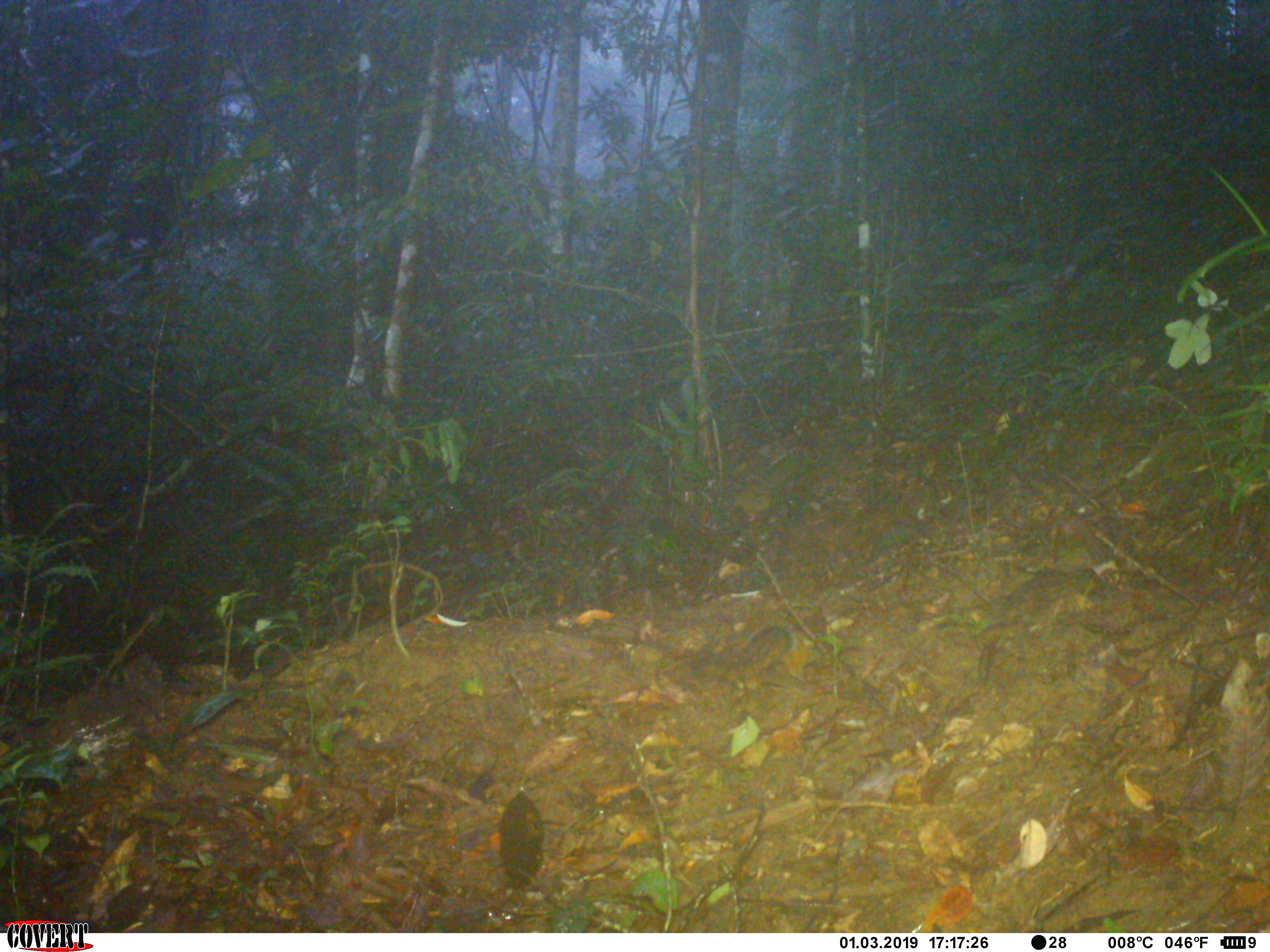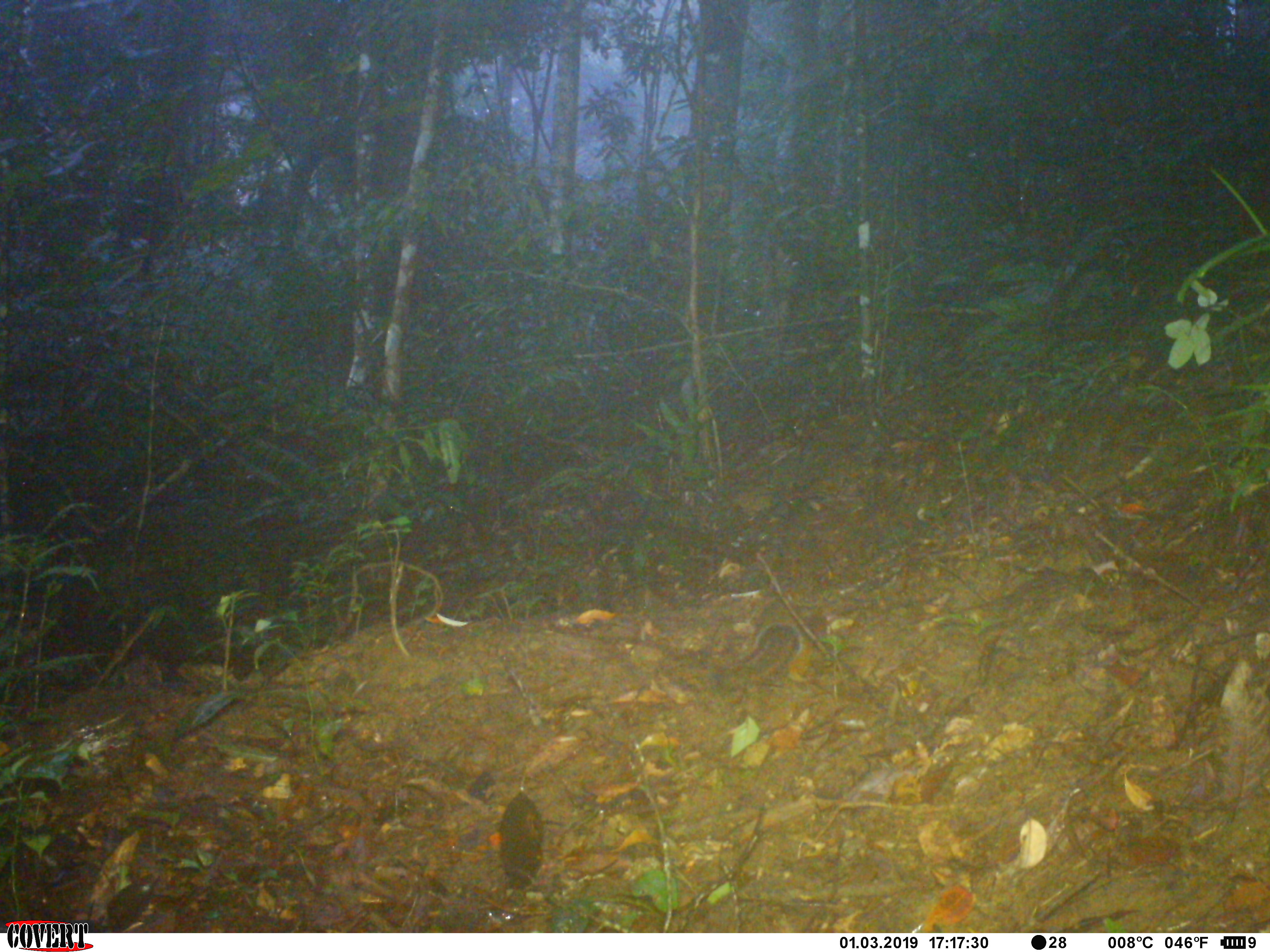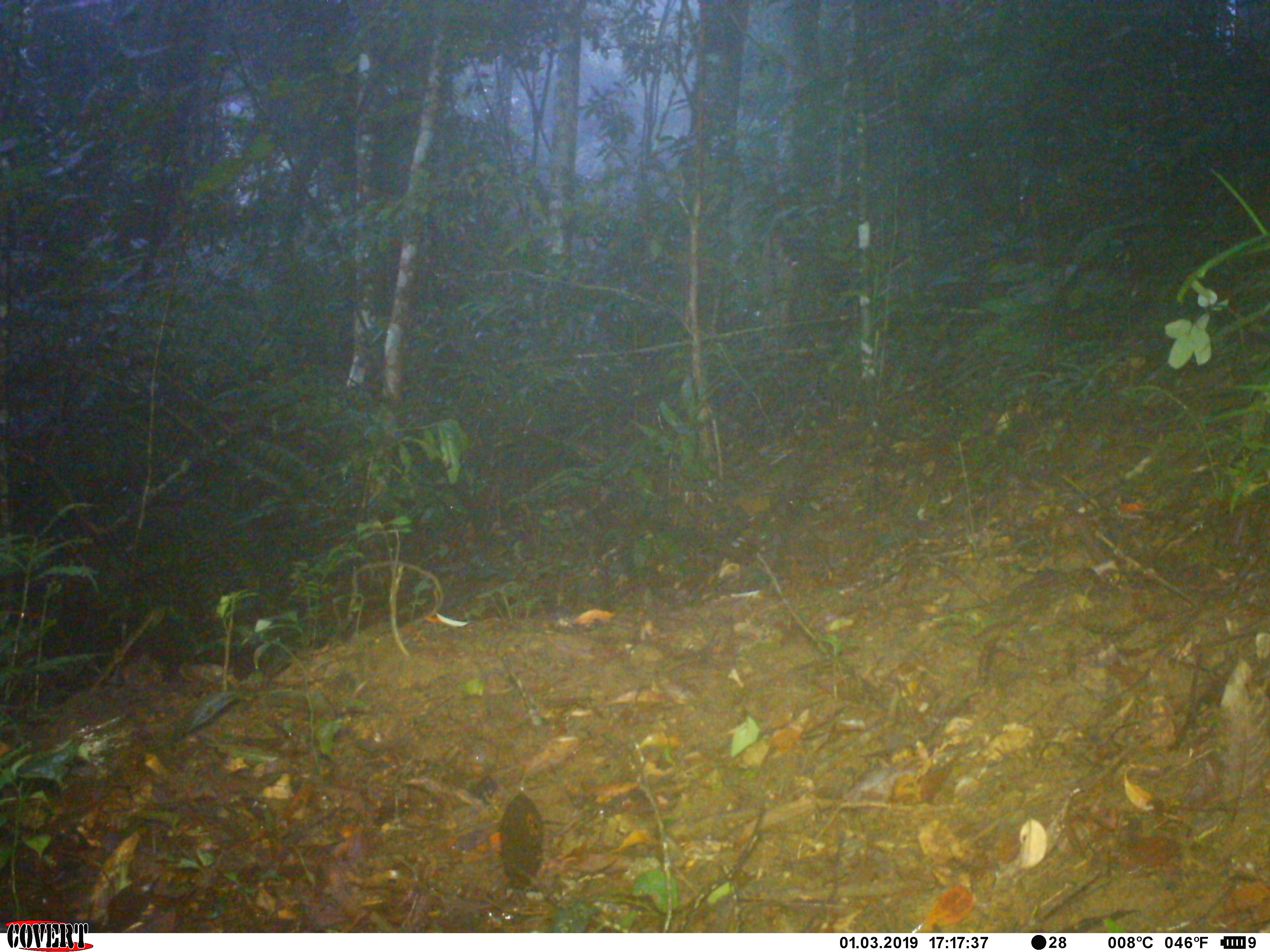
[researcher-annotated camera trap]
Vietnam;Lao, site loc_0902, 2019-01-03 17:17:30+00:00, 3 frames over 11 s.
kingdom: Animalia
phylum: Chordata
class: Mammalia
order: Rodentia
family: Sciuridae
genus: Dremomys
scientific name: Dremomys rufigenis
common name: red-cheeked squirrel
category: red cheeked squirrel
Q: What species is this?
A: Red cheeked squirrel (red-cheeked squirrel) (Dremomys rufigenis).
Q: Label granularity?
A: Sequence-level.